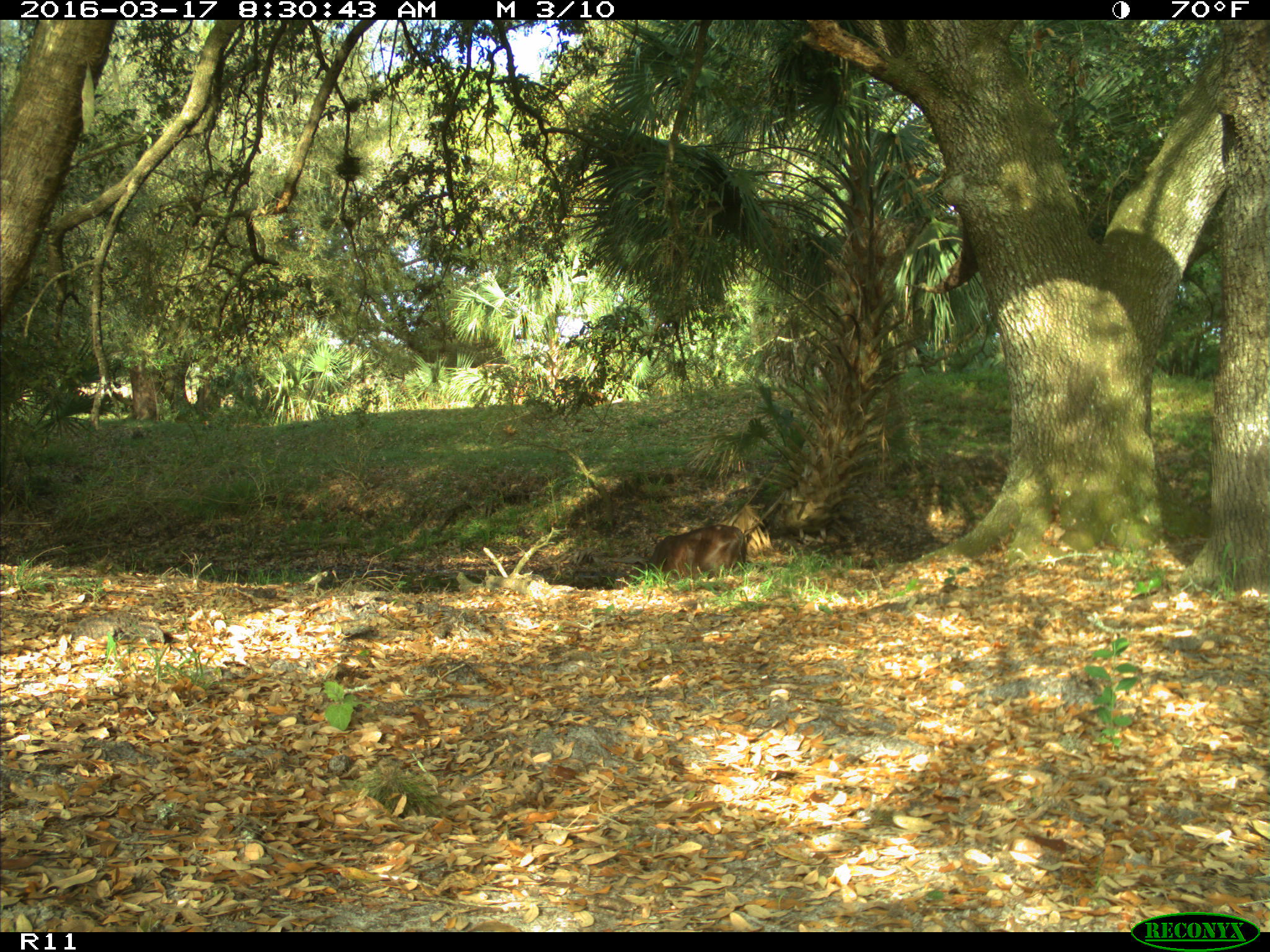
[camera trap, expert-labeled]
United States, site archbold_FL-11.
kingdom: Animalia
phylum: Chordata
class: Mammalia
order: Artiodactyla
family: Bovidae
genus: Bos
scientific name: Bos taurus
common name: domestic cow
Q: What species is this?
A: Bos taurus (domestic cow).